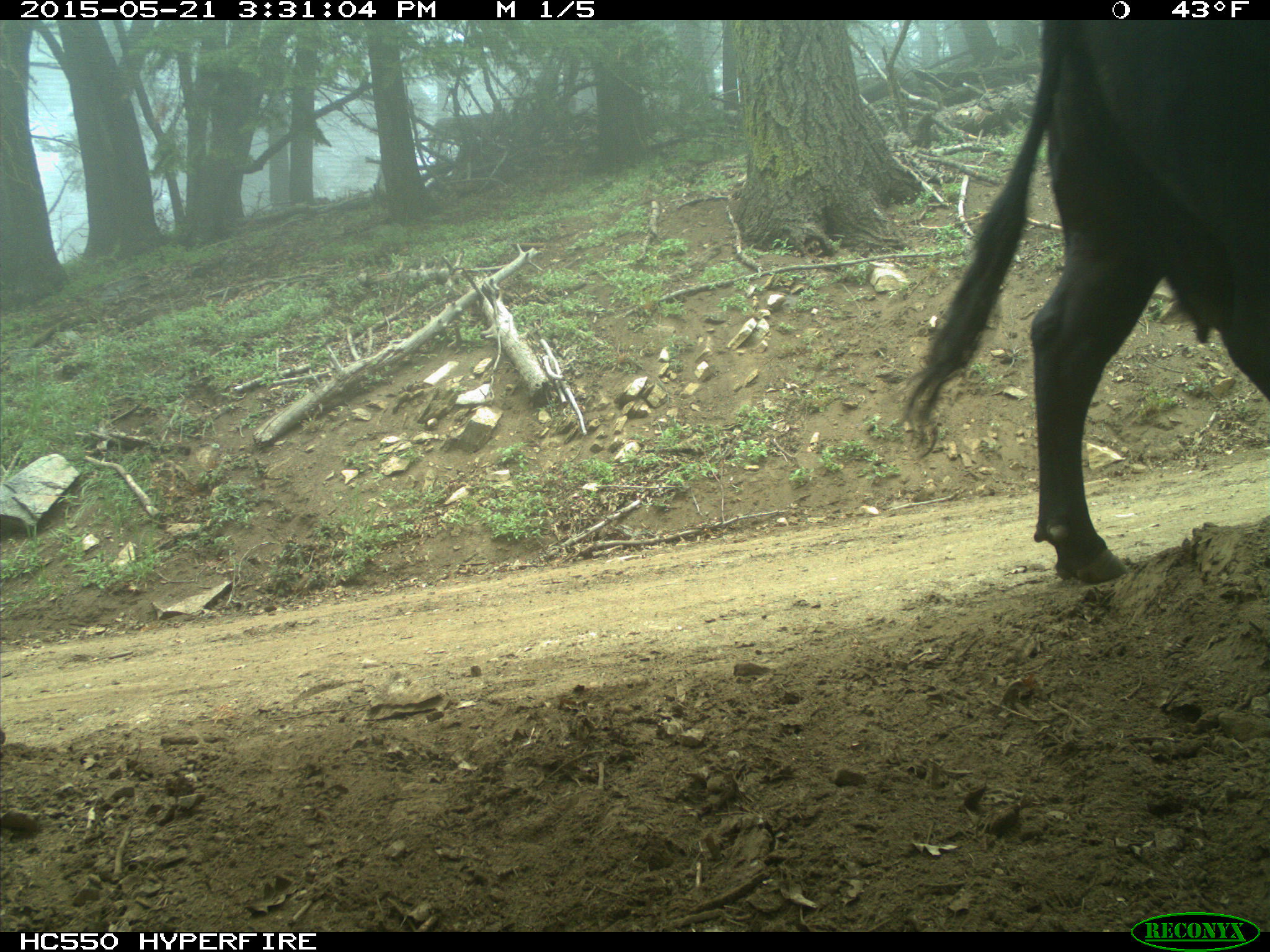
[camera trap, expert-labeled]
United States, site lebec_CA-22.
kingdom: Animalia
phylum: Chordata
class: Mammalia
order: Artiodactyla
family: Bovidae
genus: Bos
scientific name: Bos taurus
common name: domestic cow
Bos taurus (domestic cow).